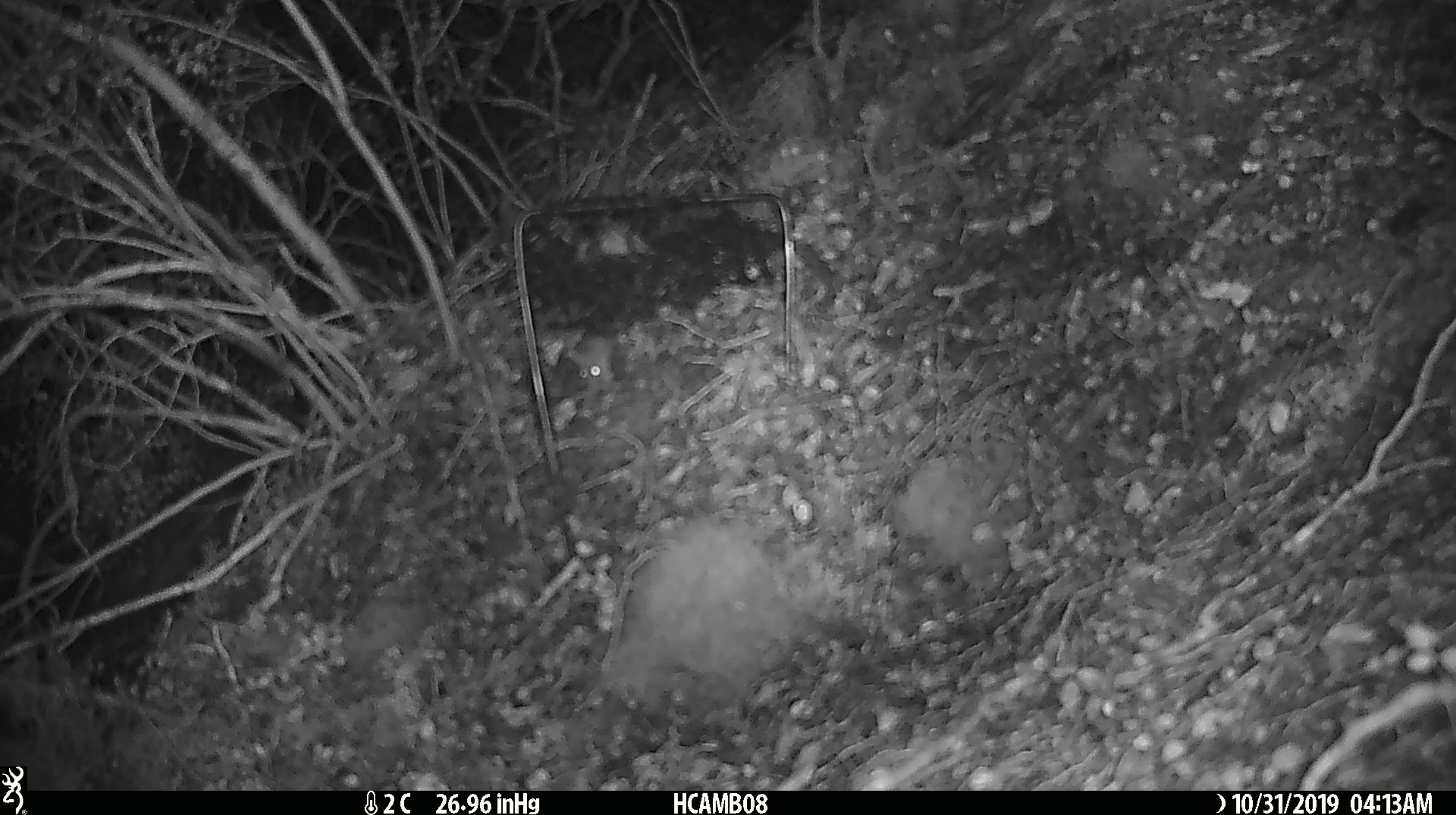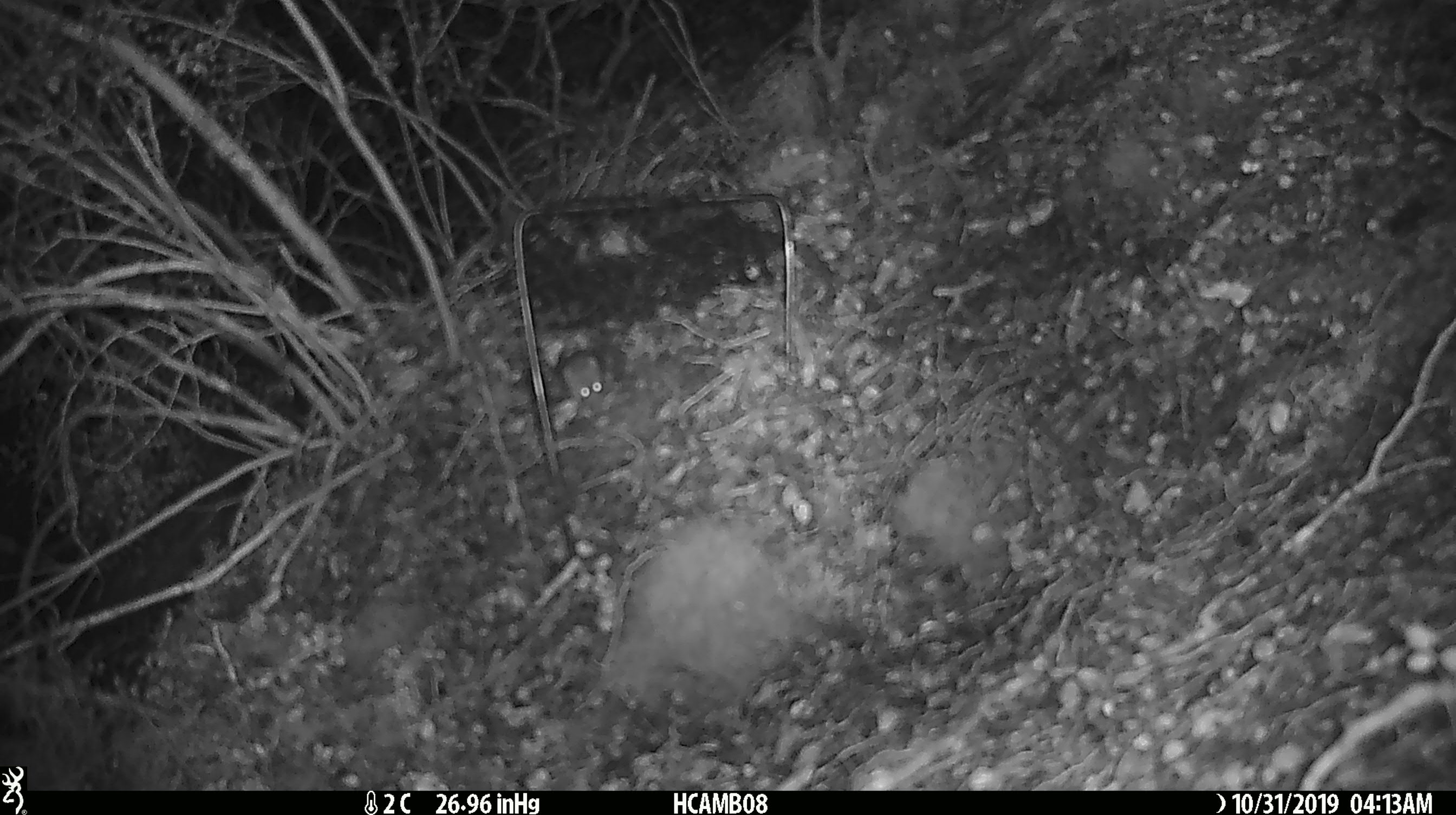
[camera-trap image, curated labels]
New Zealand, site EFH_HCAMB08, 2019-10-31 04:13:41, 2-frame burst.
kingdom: Animalia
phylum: Chordata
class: Mammalia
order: Rodentia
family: Muridae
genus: Mus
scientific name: Mus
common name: mouse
Mouse (Mus).